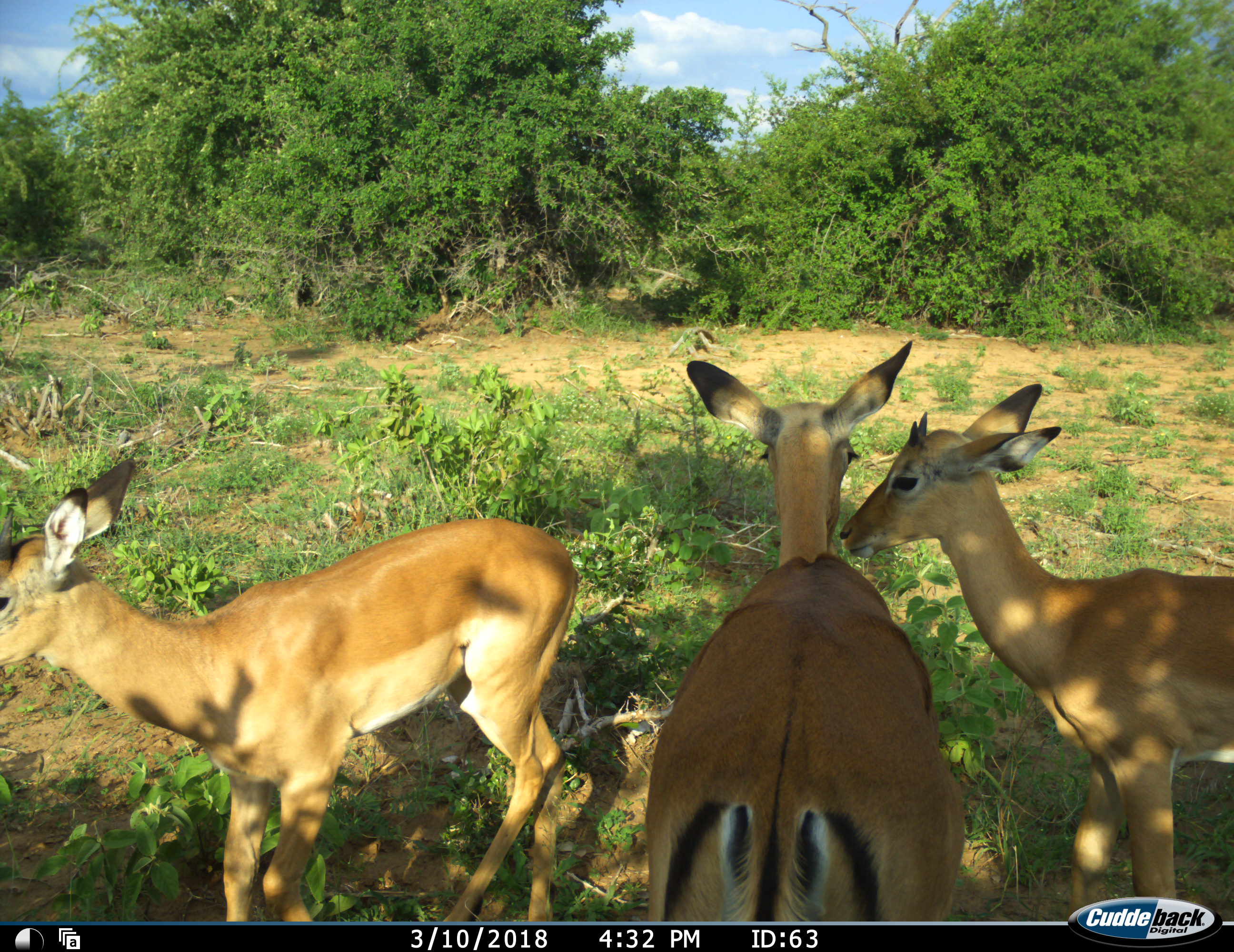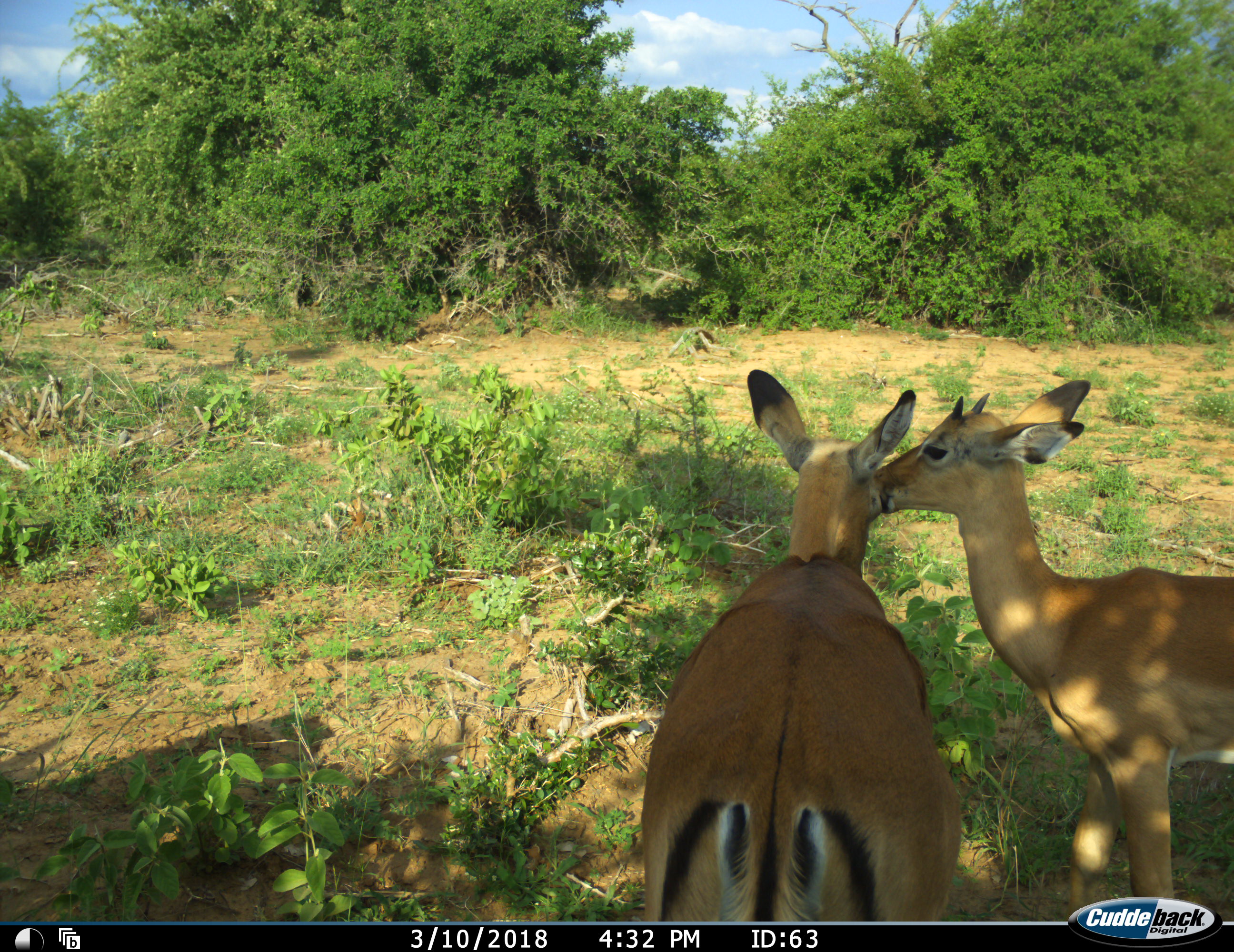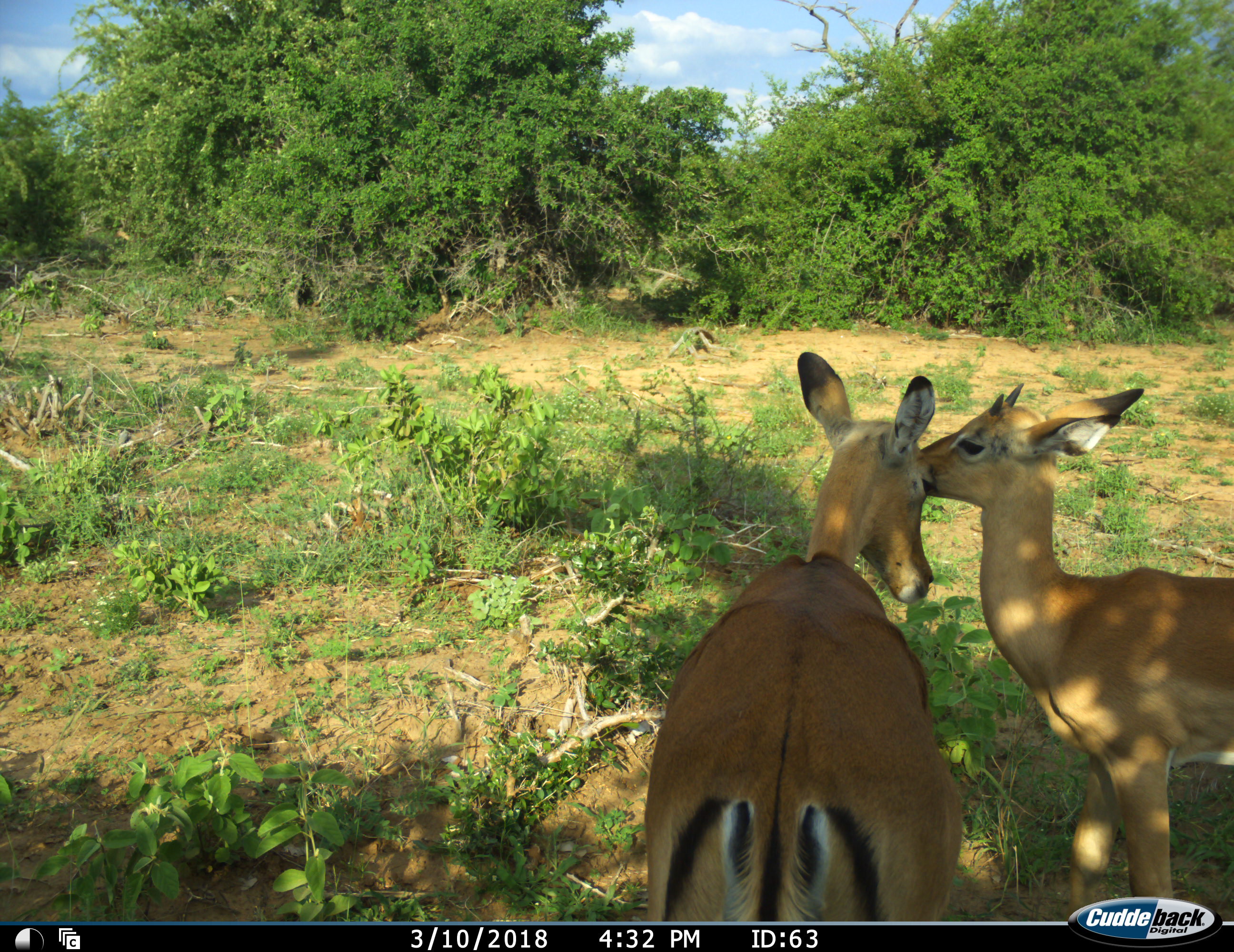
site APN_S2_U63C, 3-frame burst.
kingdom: Animalia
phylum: Chordata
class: Mammalia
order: Artiodactyla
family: Bovidae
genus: Aepyceros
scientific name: Aepyceros melampus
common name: impala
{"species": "impala (Aepyceros melampus)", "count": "3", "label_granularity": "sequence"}